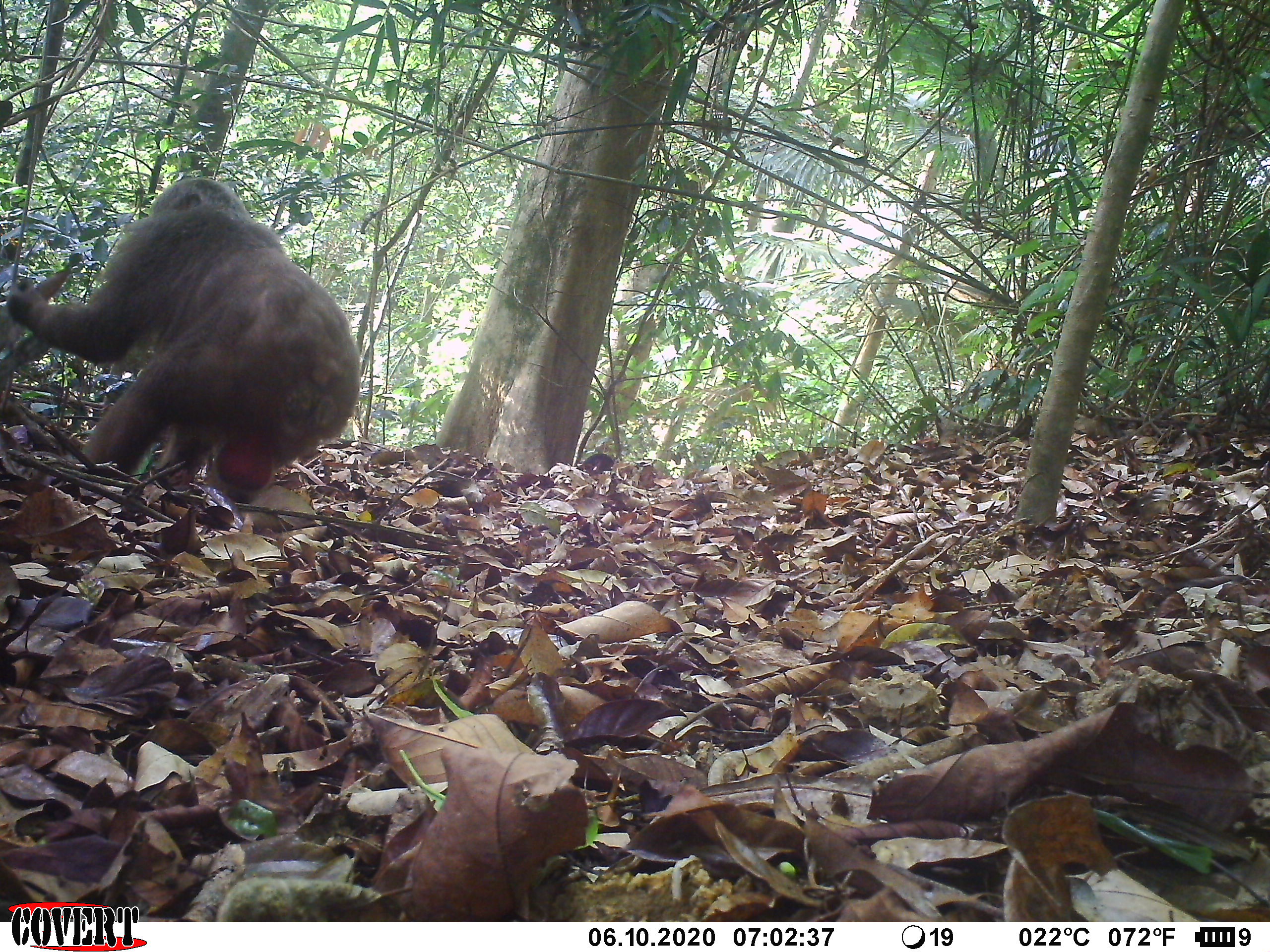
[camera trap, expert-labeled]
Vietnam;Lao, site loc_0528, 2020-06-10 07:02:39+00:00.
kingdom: Animalia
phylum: Chordata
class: Mammalia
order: Primates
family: Cercopithecidae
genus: Macaca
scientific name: Macaca arctoides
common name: stump-tailed macaque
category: stump tailed macaque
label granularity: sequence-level